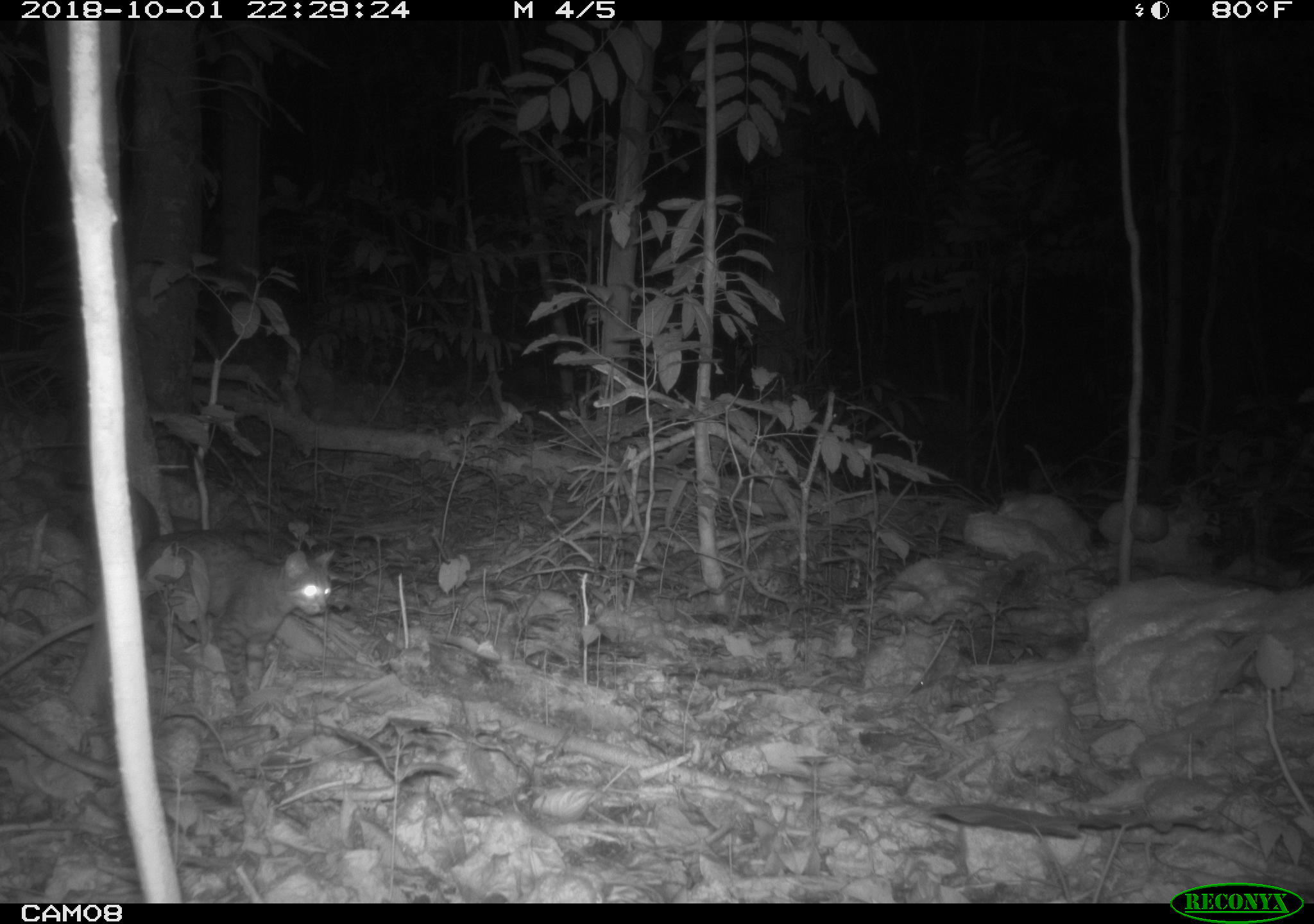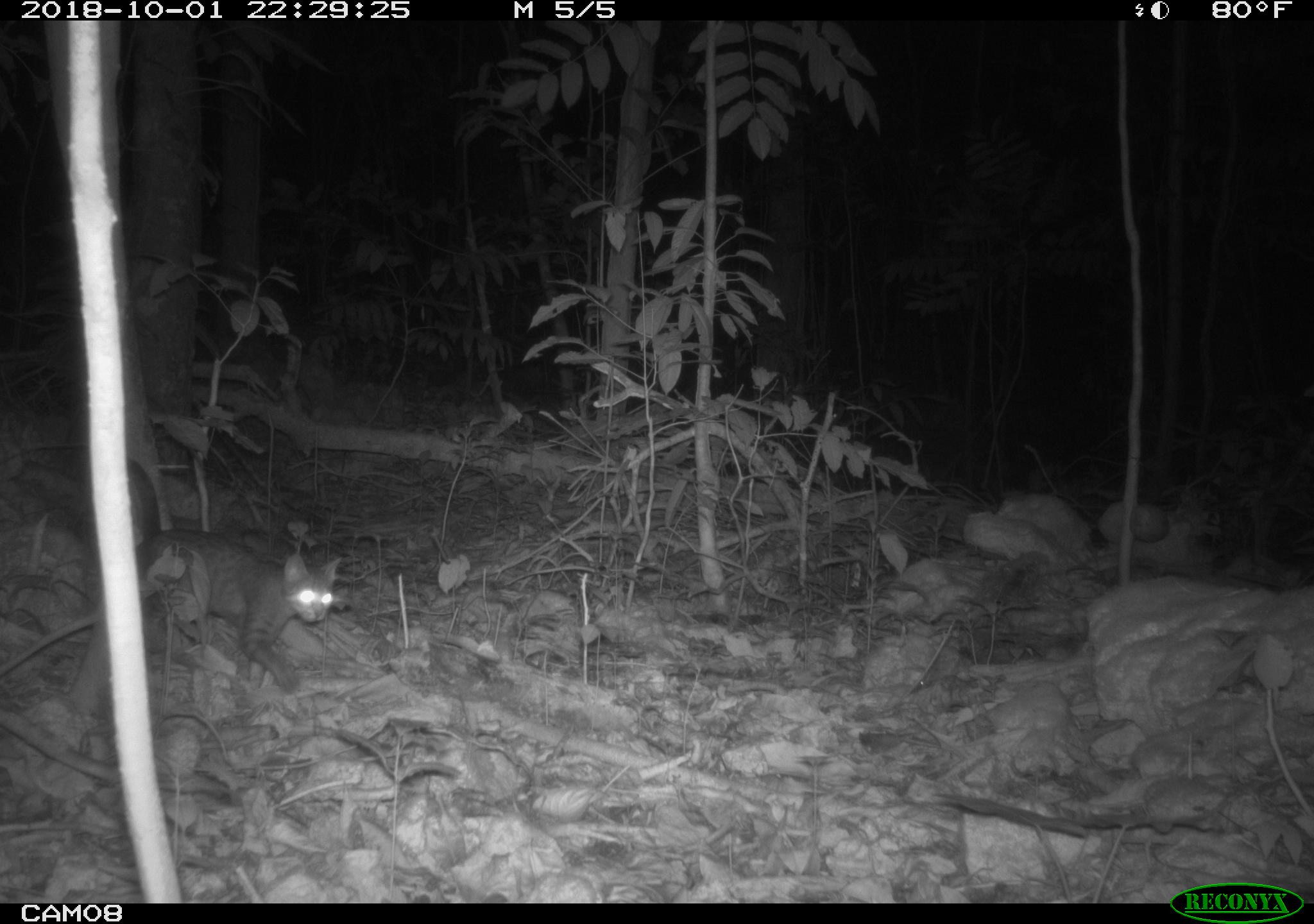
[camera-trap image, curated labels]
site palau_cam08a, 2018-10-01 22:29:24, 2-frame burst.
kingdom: Animalia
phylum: Chordata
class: Mammalia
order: Carnivora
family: Felidae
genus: Felis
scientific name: Felis catus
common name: cat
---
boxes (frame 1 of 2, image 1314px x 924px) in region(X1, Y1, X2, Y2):
cat: region(149, 524, 351, 708)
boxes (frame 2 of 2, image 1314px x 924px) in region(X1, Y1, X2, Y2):
cat: region(148, 515, 353, 695)